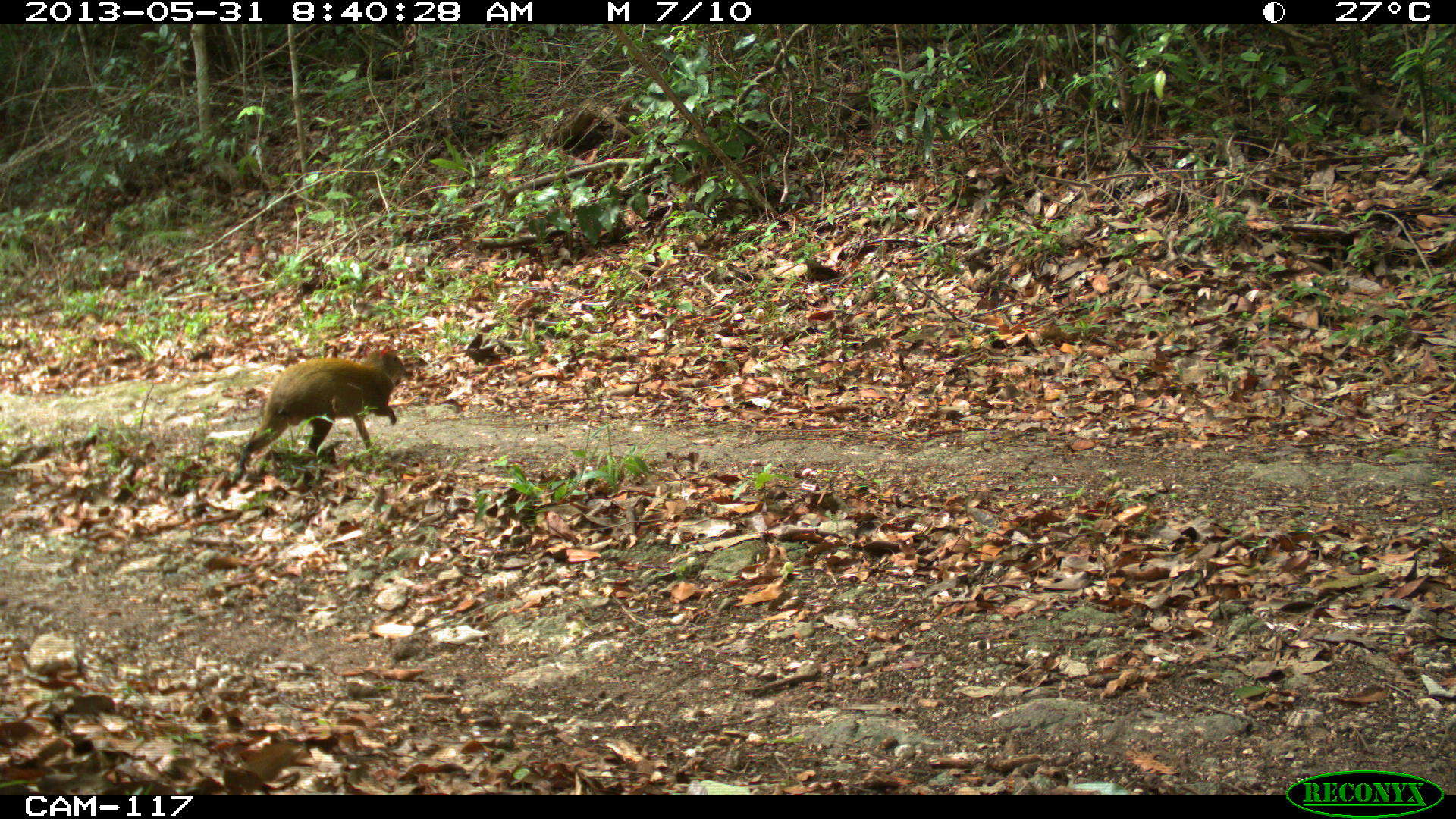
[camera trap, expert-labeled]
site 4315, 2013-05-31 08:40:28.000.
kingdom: Animalia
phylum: Chordata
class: Mammalia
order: Rodentia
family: Dasyproctidae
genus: Dasyprocta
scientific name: Dasyprocta punctata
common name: central american agouti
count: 1